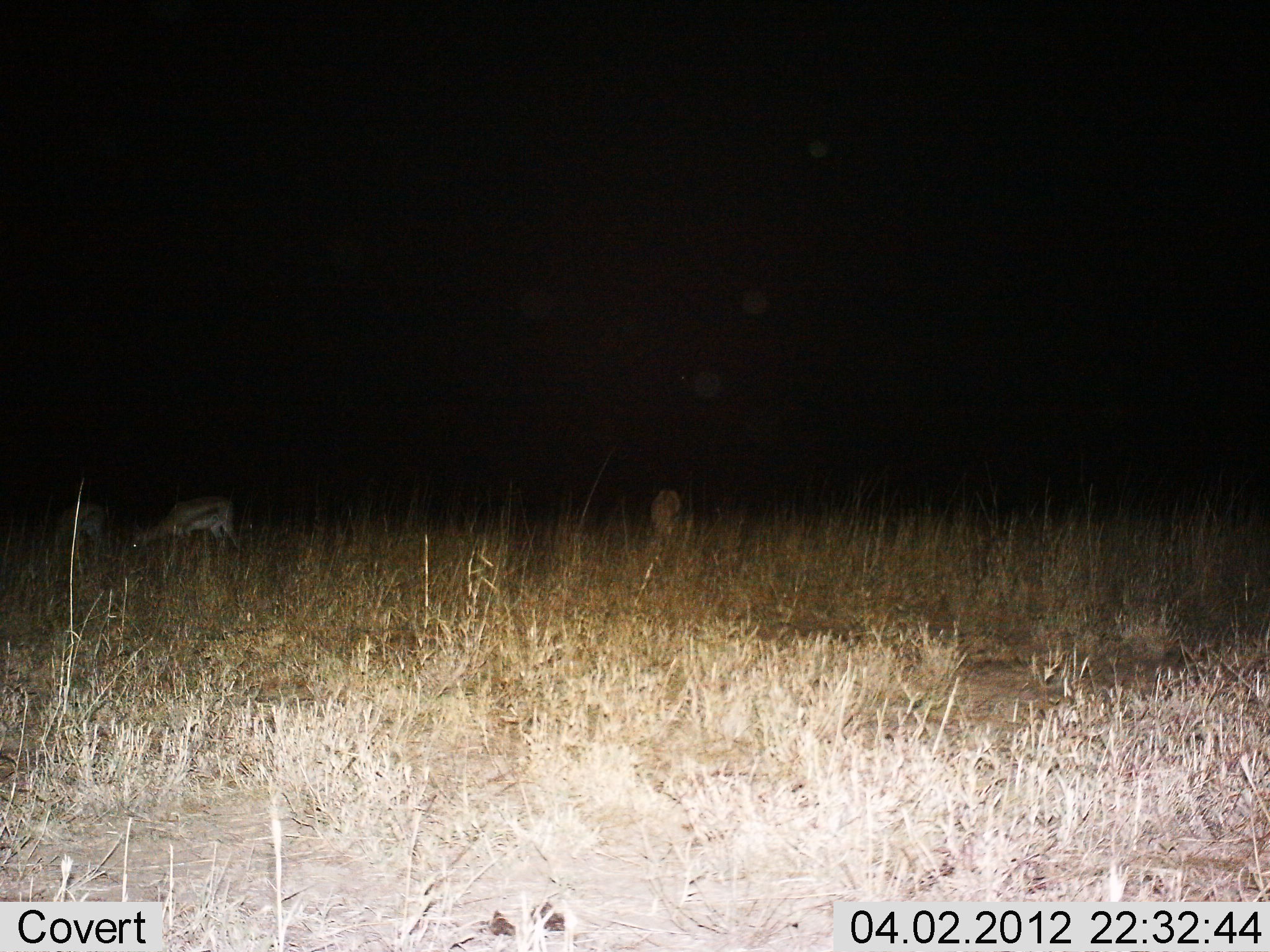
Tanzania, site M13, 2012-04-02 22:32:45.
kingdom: Animalia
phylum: Chordata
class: Mammalia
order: Artiodactyla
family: Bovidae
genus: Eudorcas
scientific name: Eudorcas thomsonii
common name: thomson's gazelle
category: gazellethomsons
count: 3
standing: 33%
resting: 0%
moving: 0%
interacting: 0%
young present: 0%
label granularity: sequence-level